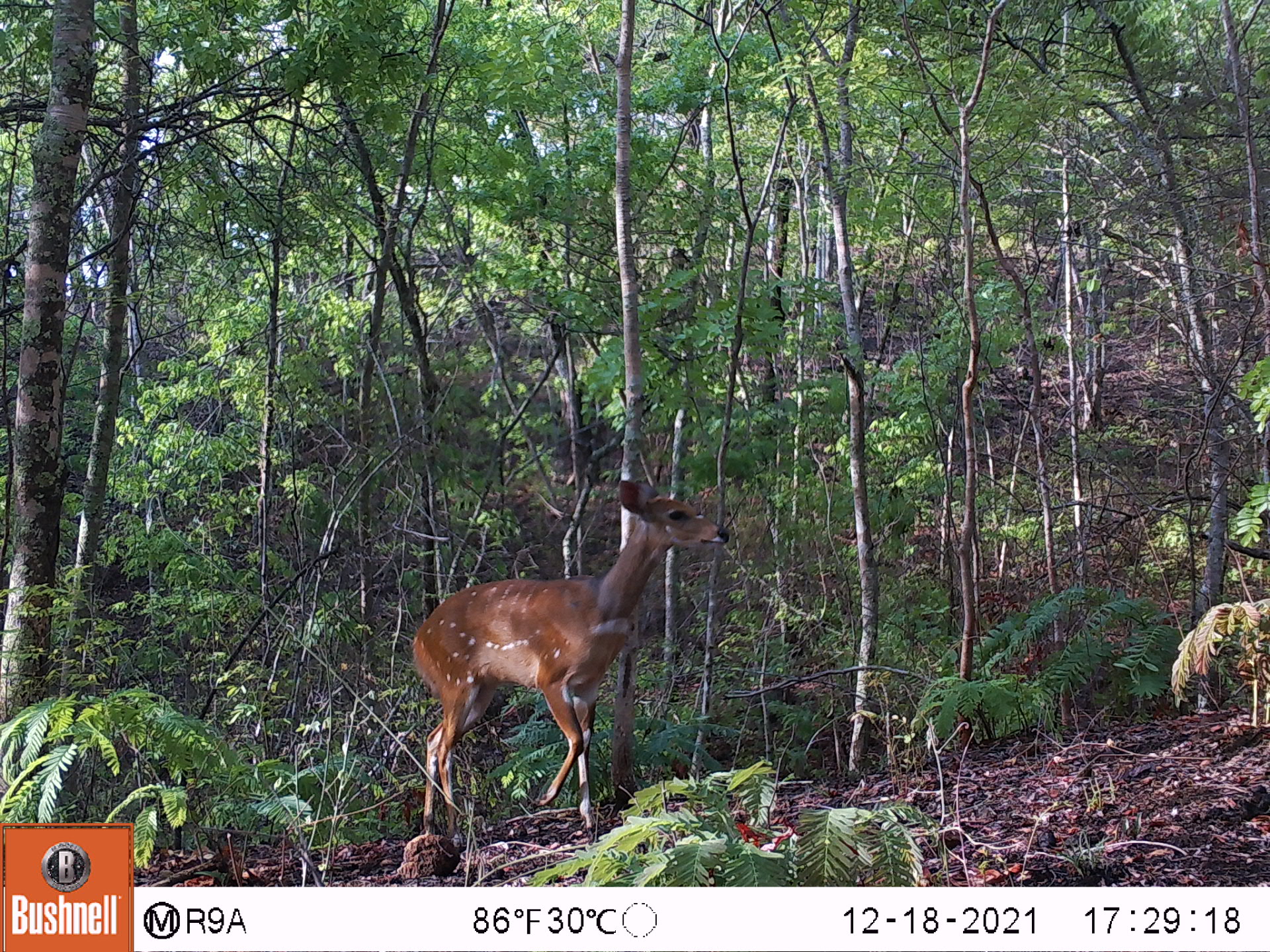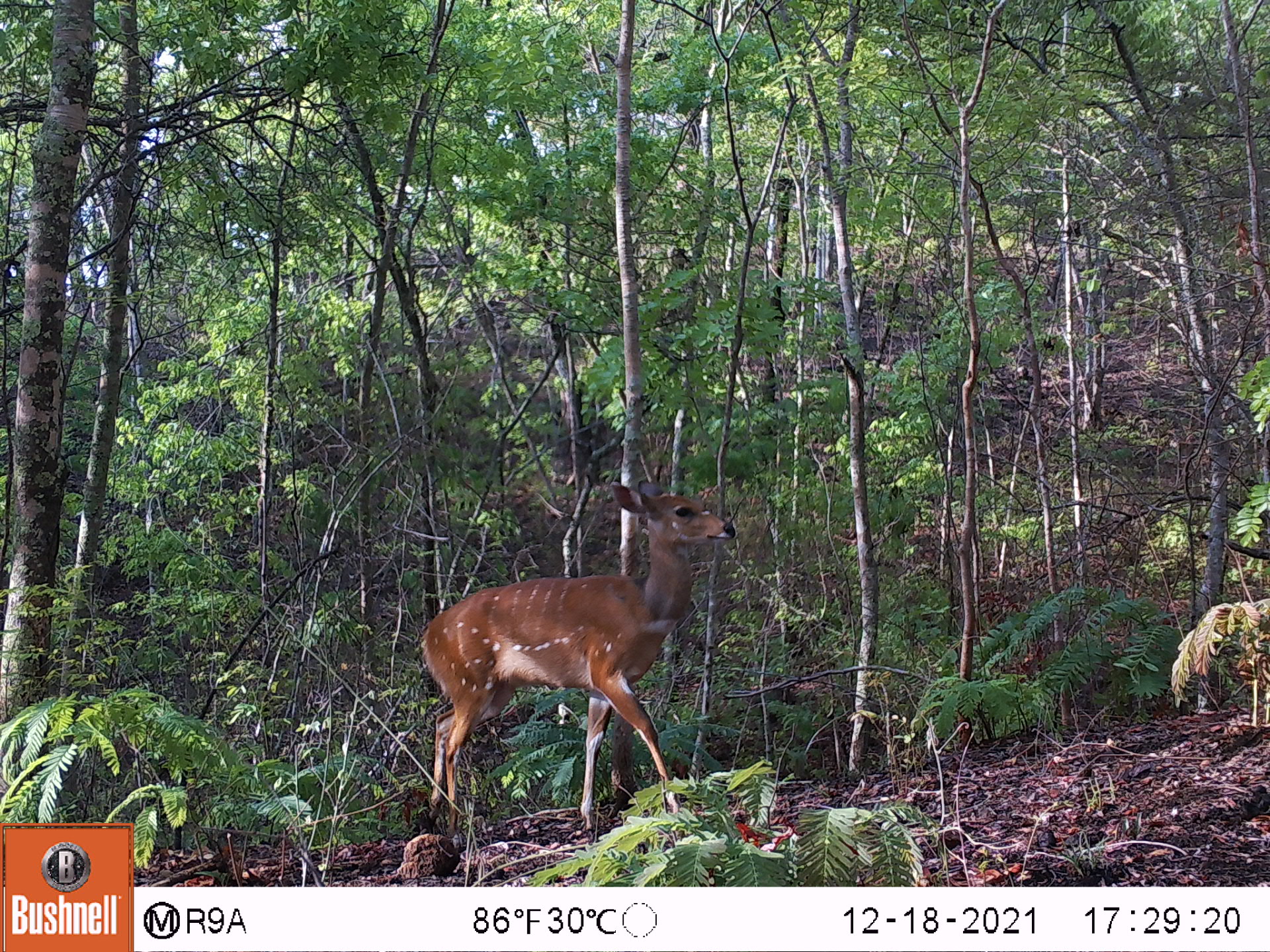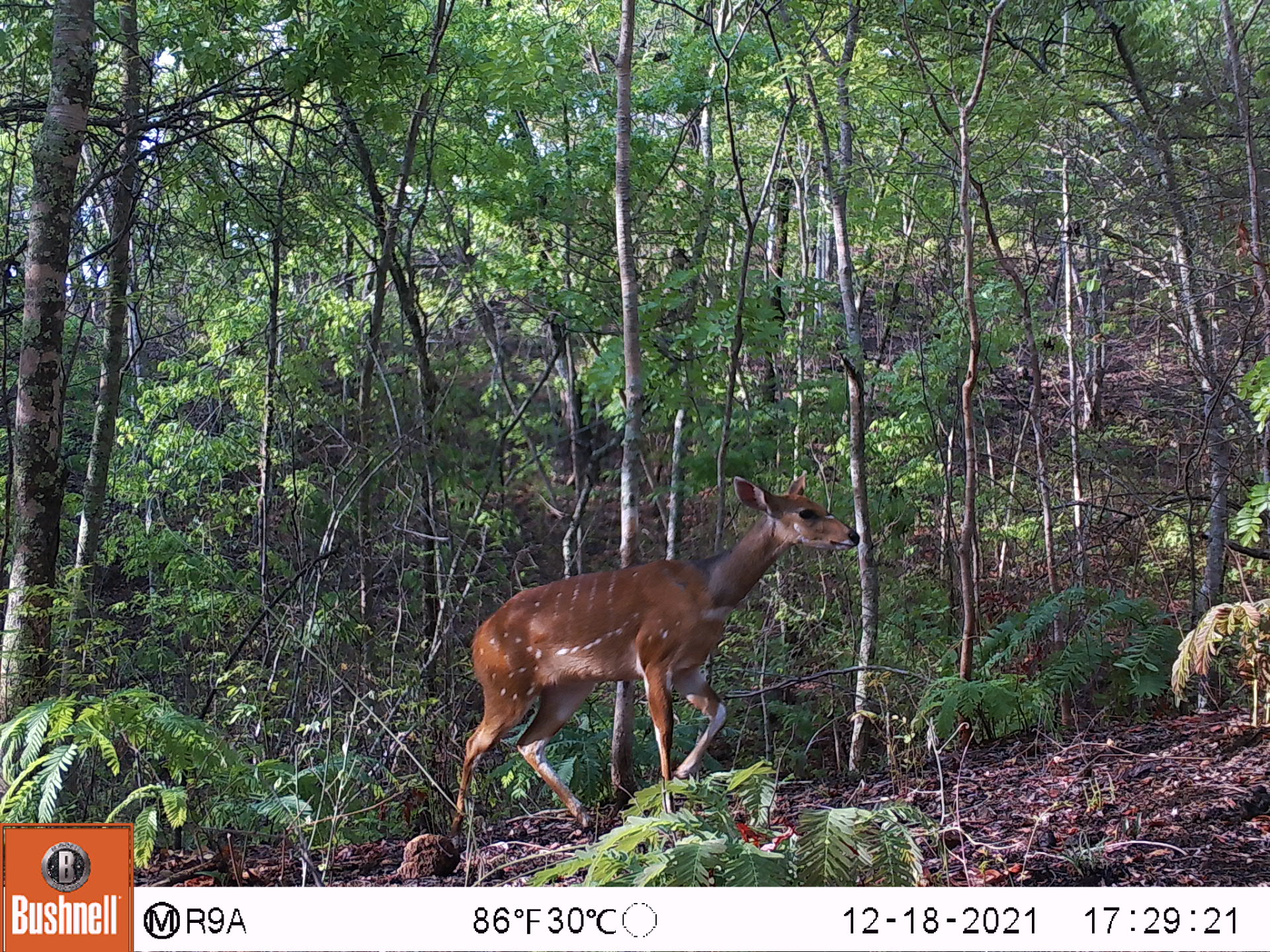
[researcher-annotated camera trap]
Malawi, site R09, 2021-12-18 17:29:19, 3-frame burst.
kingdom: Animalia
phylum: Chordata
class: Mammalia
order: Artiodactyla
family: Bovidae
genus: Tragelaphus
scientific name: Tragelaphus sylvaticus sylvaticus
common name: cape bushbuck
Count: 1.